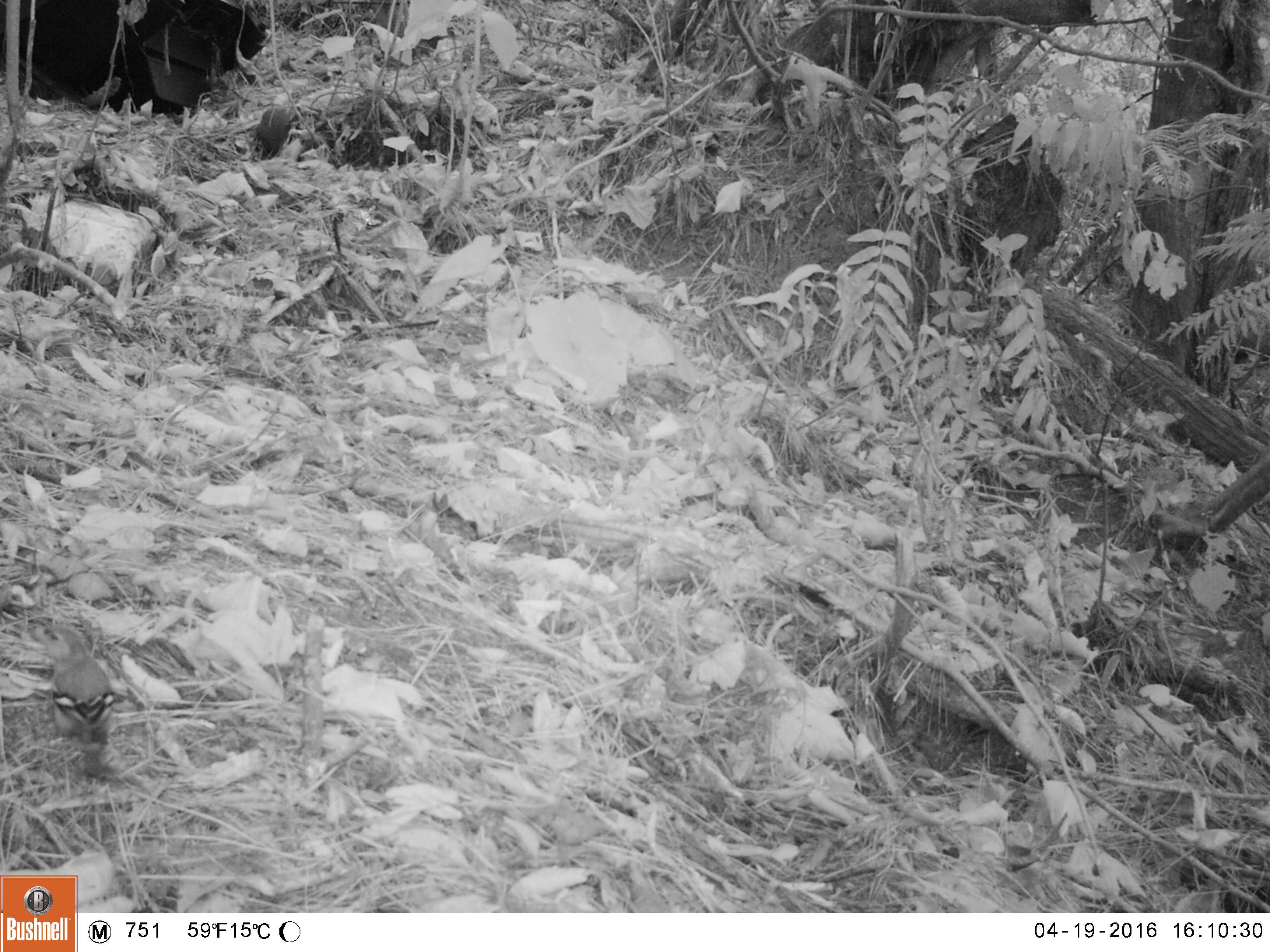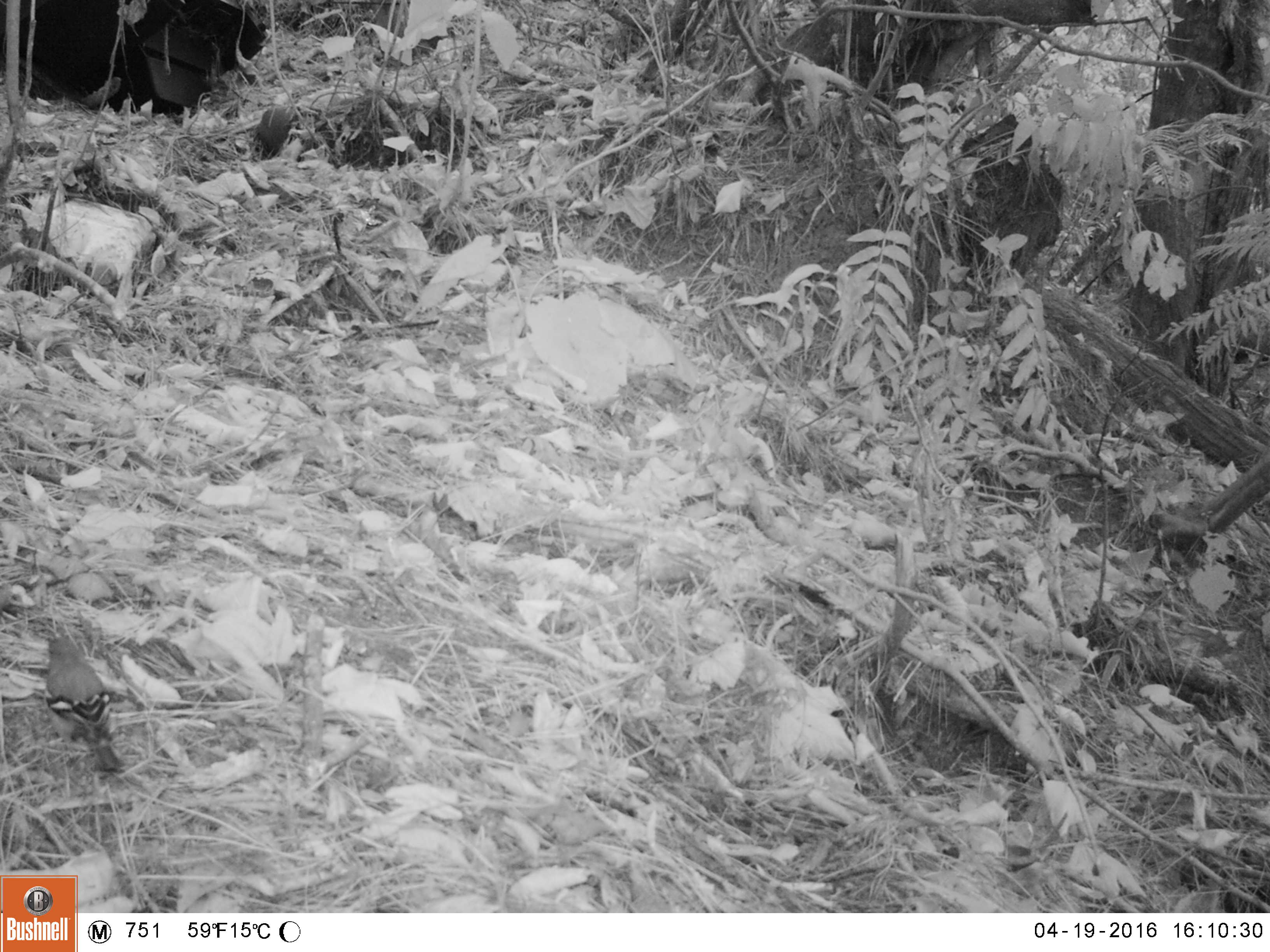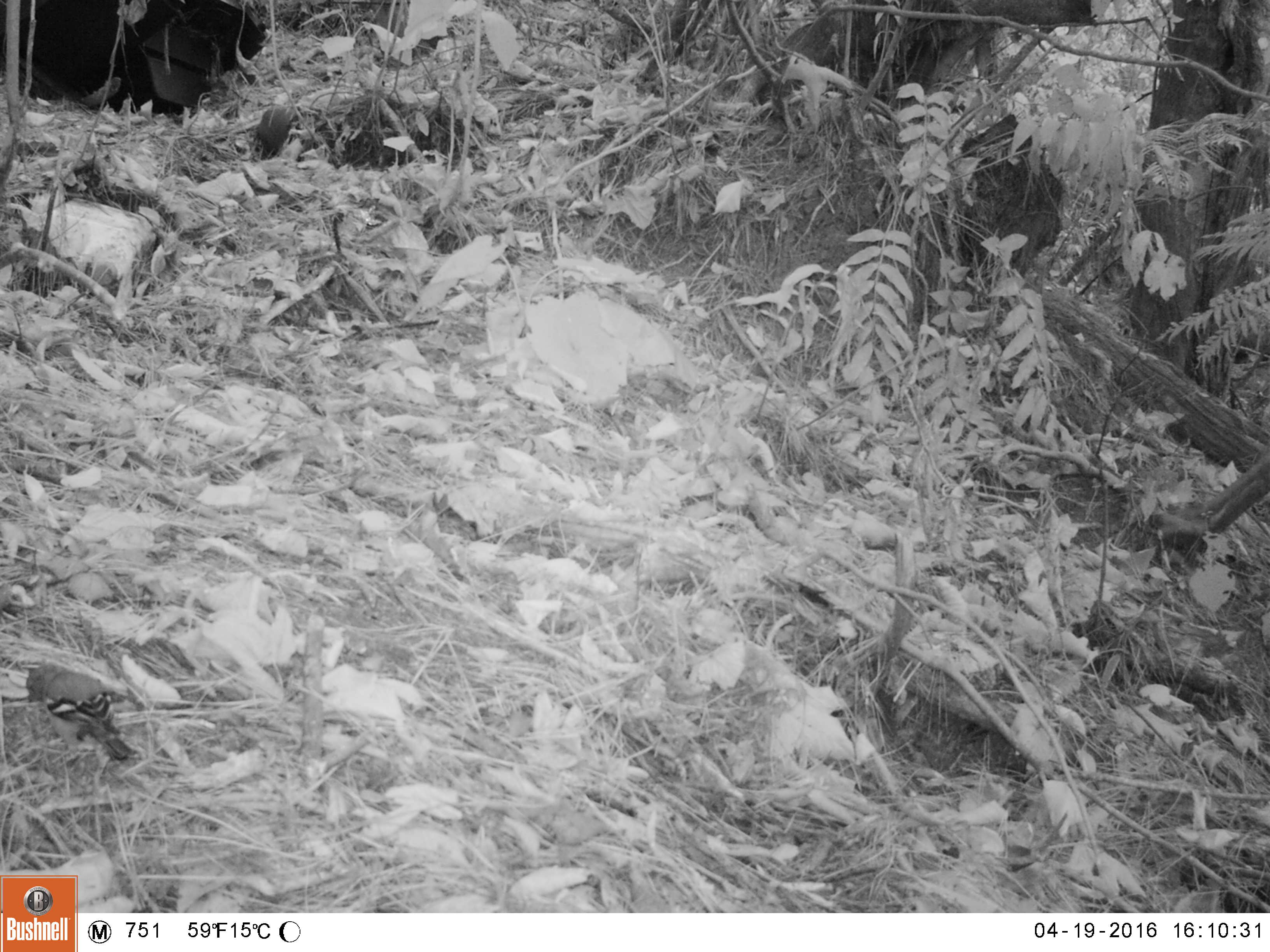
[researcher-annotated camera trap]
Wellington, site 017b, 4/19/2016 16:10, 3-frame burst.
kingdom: Animalia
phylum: Chordata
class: Aves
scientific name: Aves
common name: bird